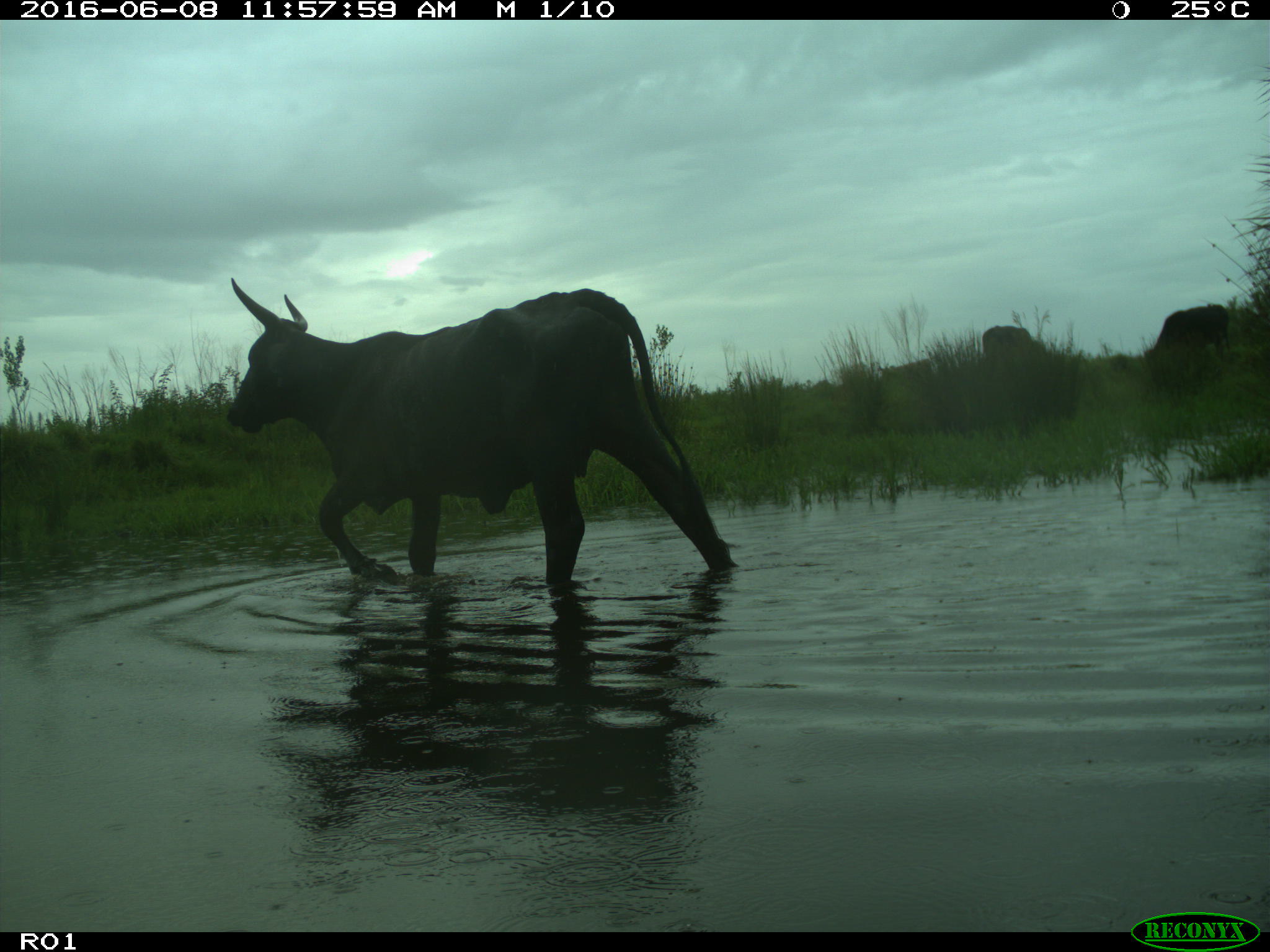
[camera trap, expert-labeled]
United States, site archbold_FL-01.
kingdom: Animalia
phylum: Chordata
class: Mammalia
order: Artiodactyla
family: Bovidae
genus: Bos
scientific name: Bos taurus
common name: domestic cow